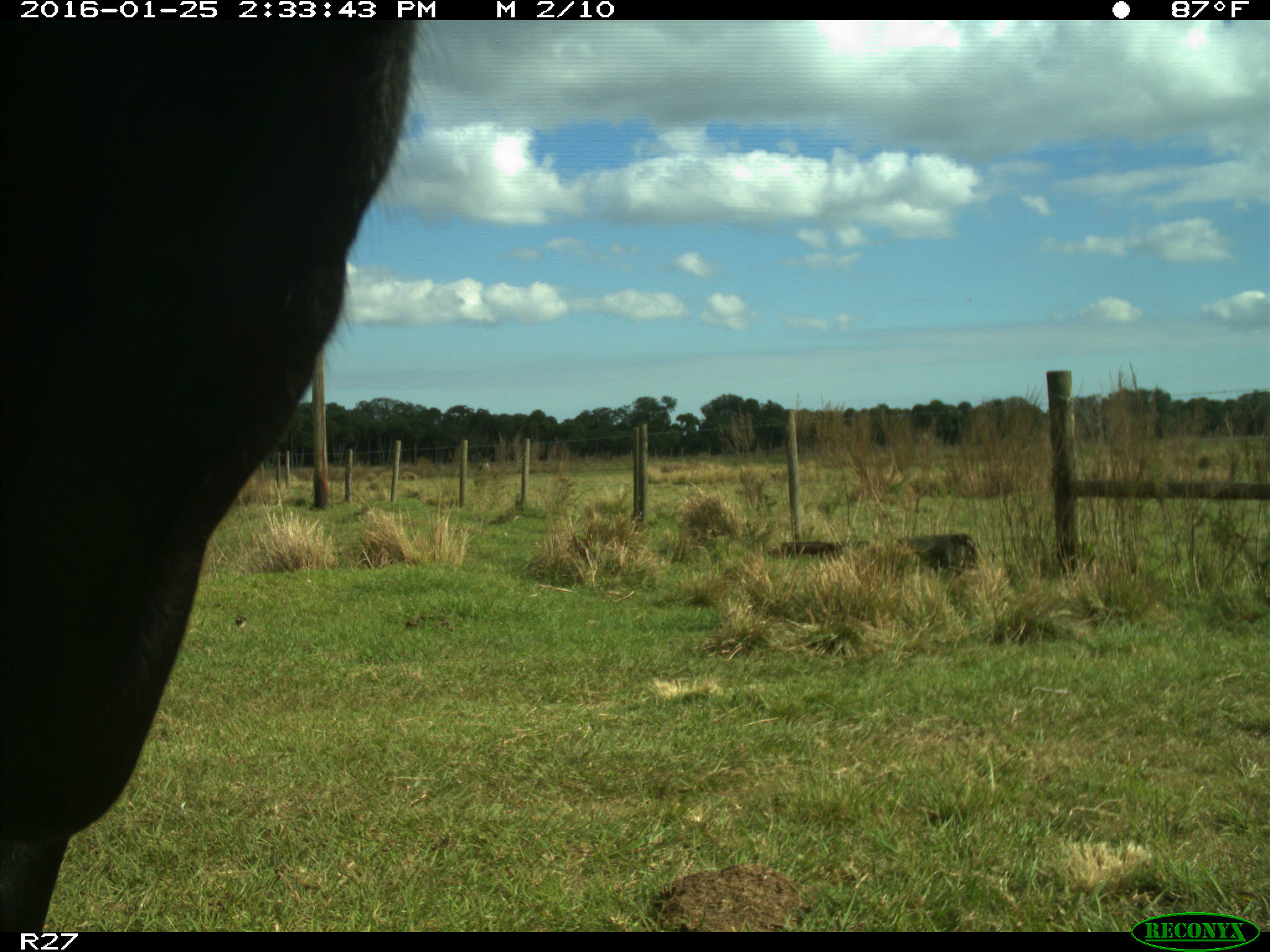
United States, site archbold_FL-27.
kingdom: Animalia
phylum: Chordata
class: Mammalia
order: Artiodactyla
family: Bovidae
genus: Bos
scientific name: Bos taurus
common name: domestic cow